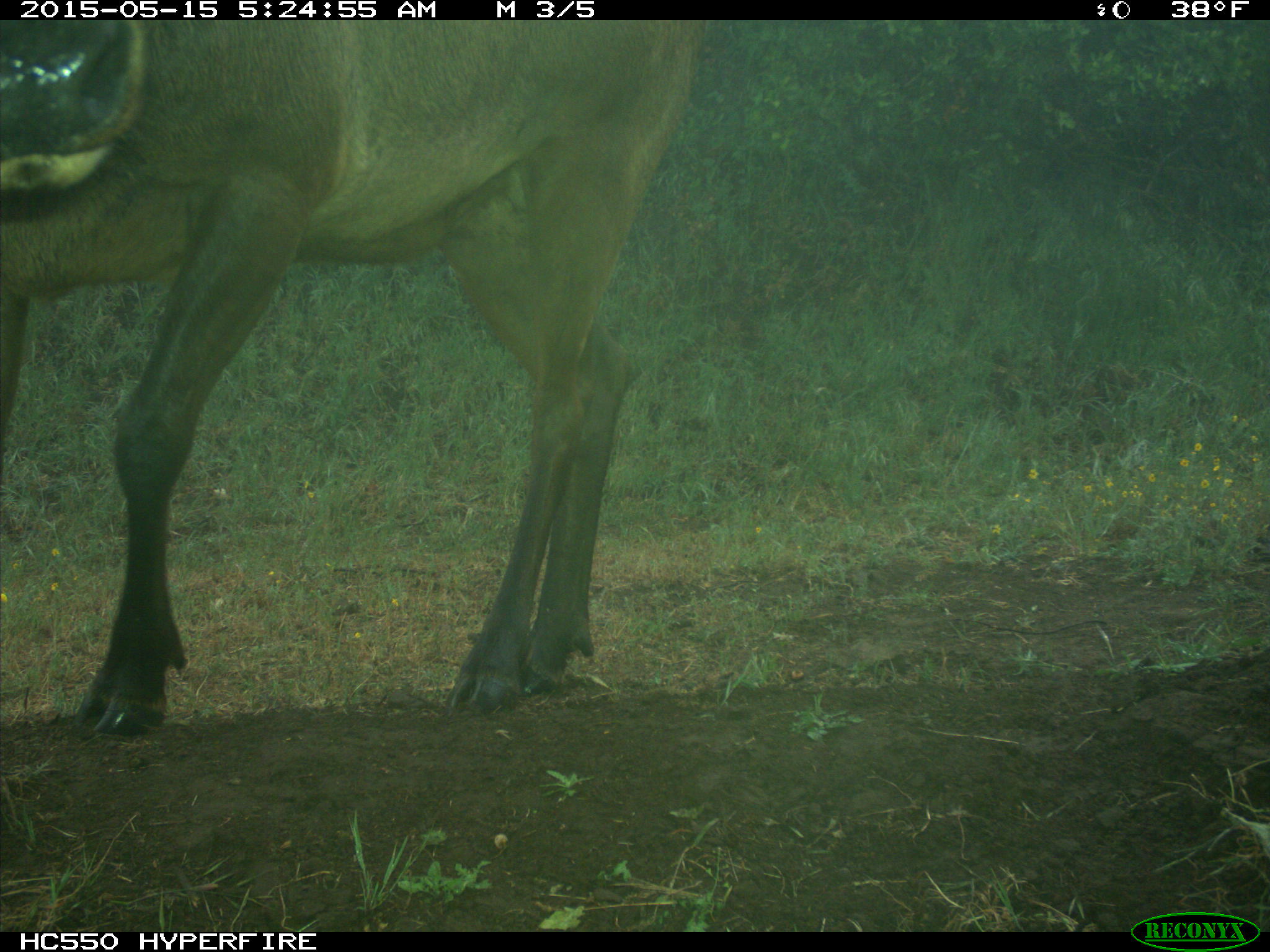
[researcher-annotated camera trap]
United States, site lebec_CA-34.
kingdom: Animalia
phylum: Chordata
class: Mammalia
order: Artiodactyla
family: Cervidae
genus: Cervus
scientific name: Cervus canadensis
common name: elk